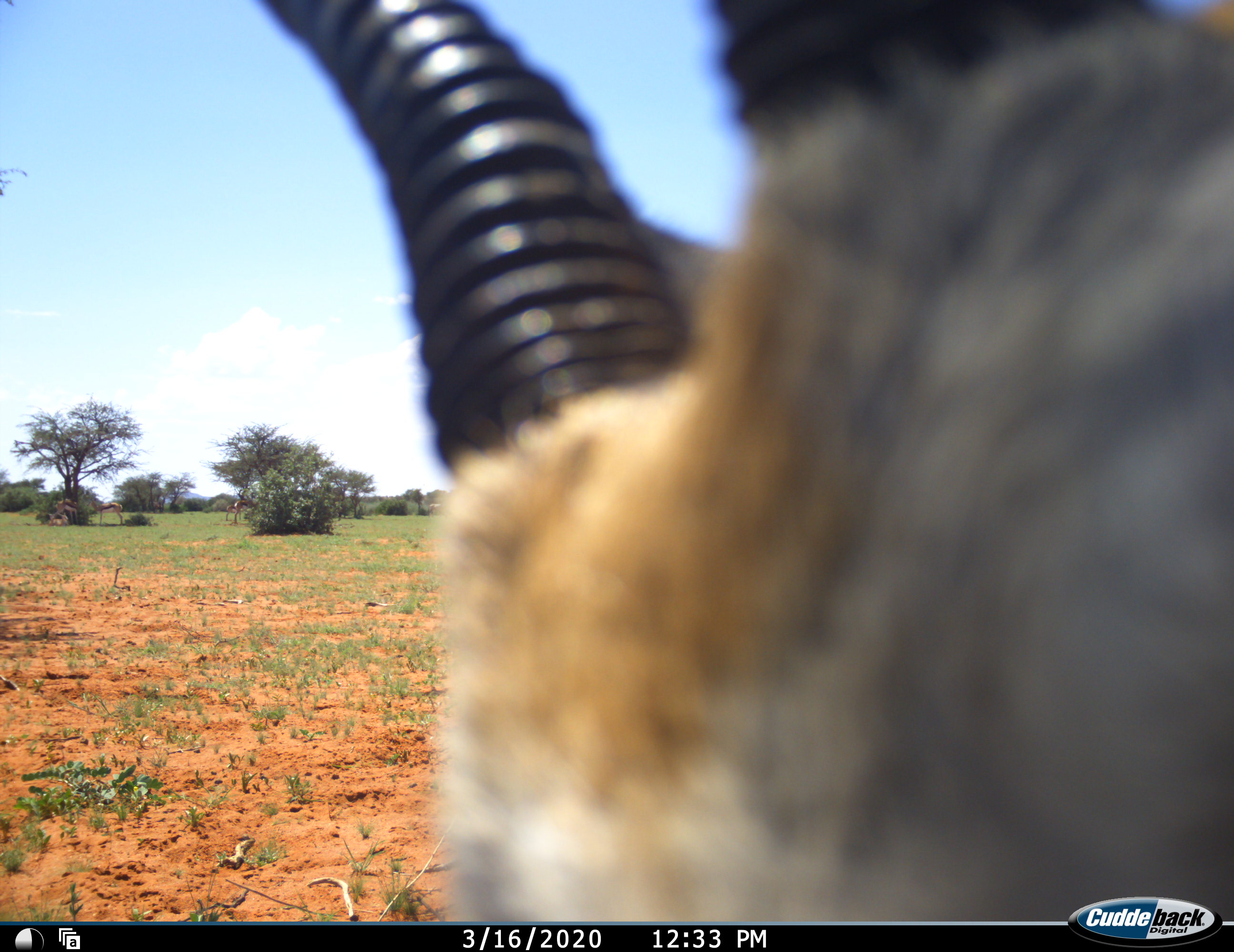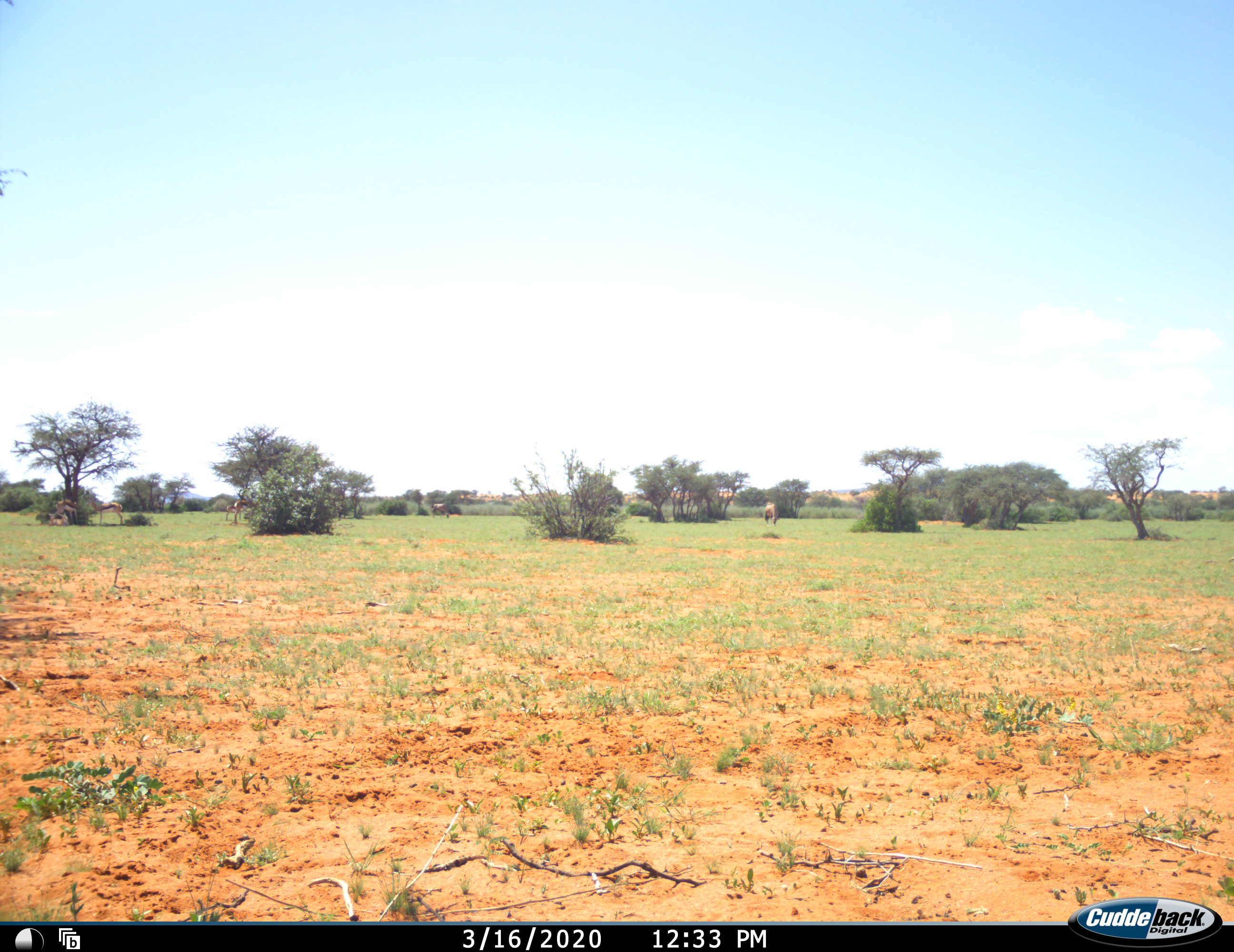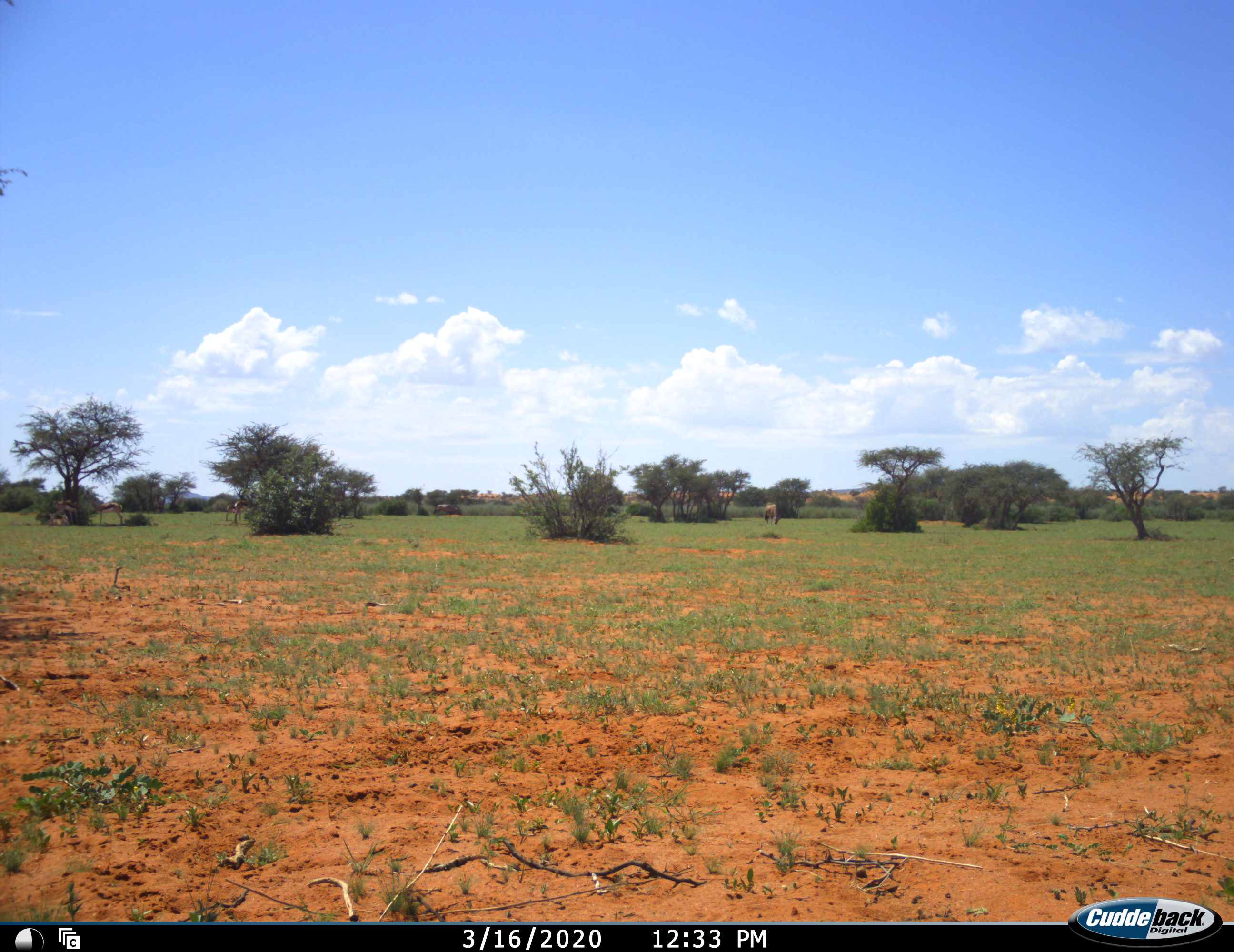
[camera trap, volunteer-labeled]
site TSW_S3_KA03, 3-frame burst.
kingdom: Animalia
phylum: Chordata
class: Mammalia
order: Artiodactyla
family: Bovidae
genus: Oryx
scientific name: Oryx gazella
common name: gemsbok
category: oryx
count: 2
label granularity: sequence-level